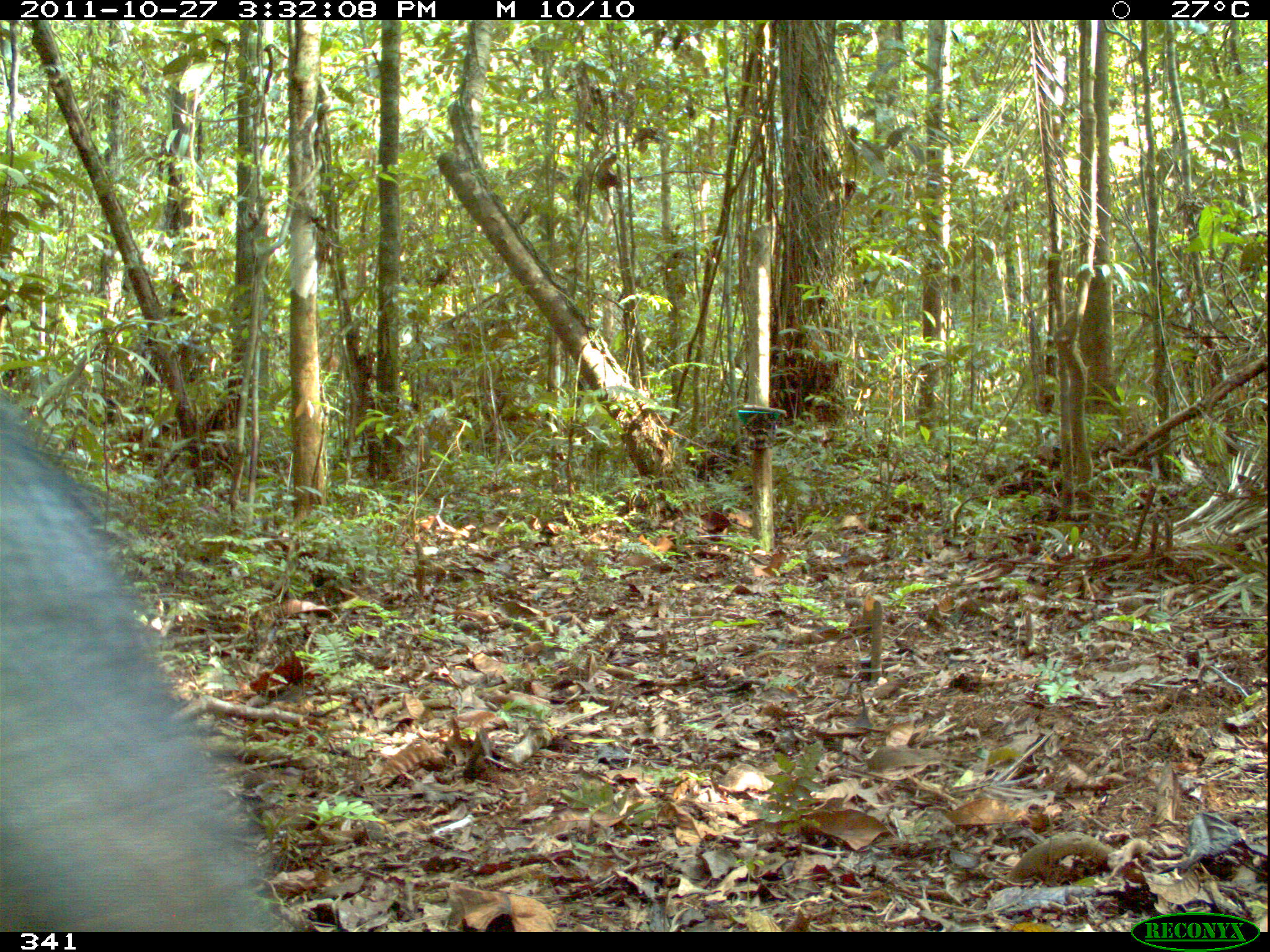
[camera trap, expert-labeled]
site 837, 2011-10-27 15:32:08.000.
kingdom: Animalia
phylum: Chordata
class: Mammalia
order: Artiodactyla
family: Tayassuidae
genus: Tayassu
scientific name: Tayassu pecari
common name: white-lipped peccary